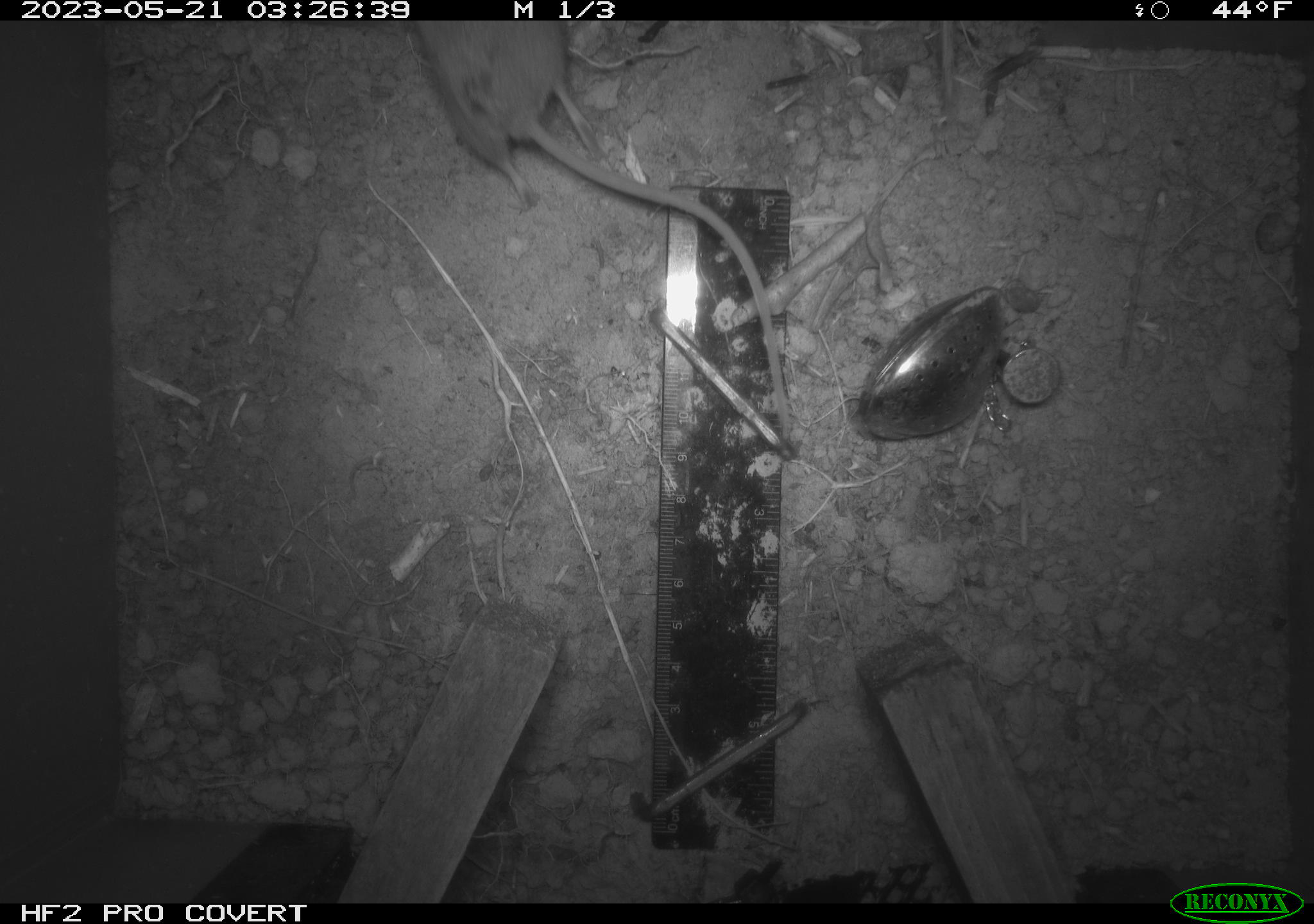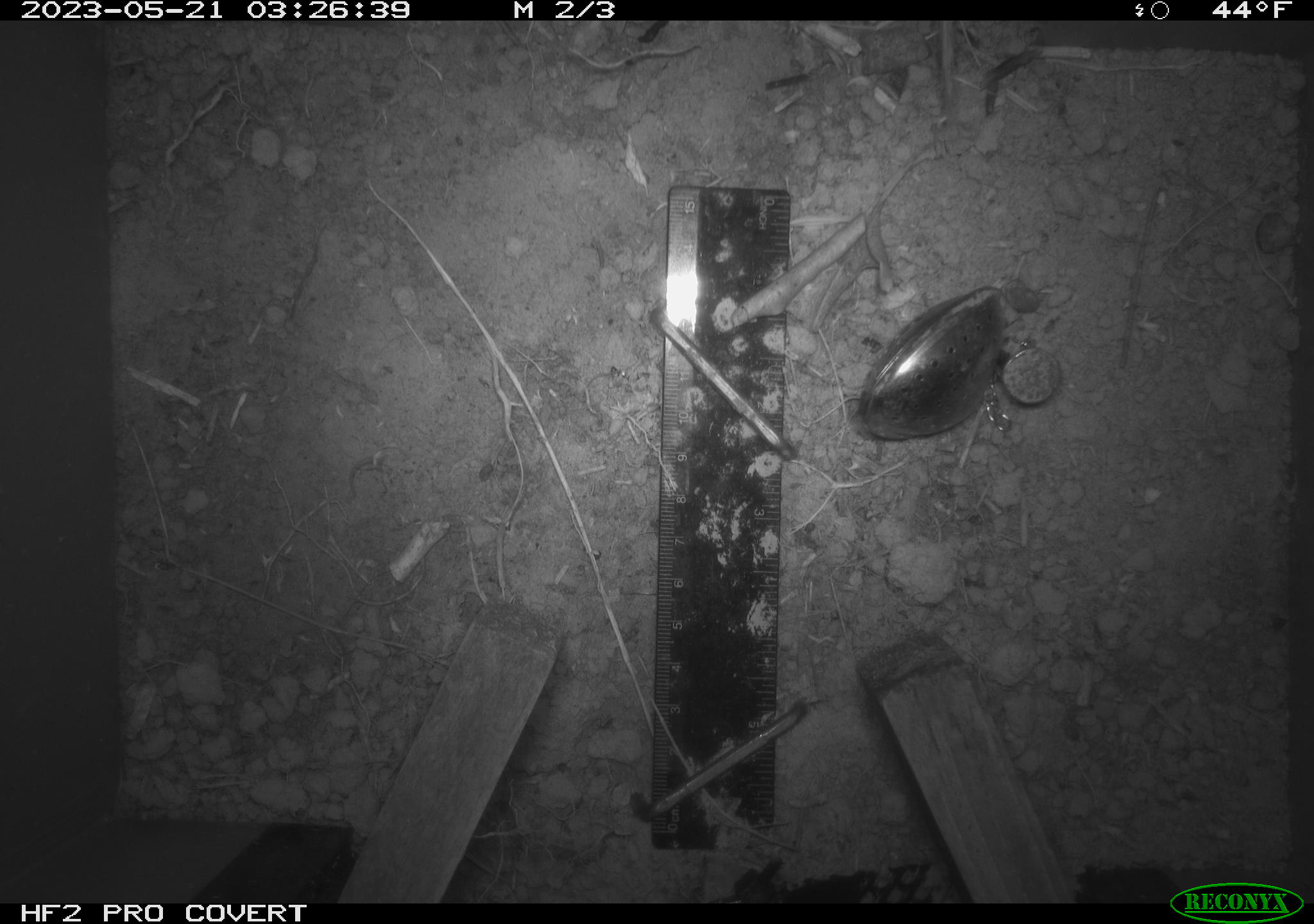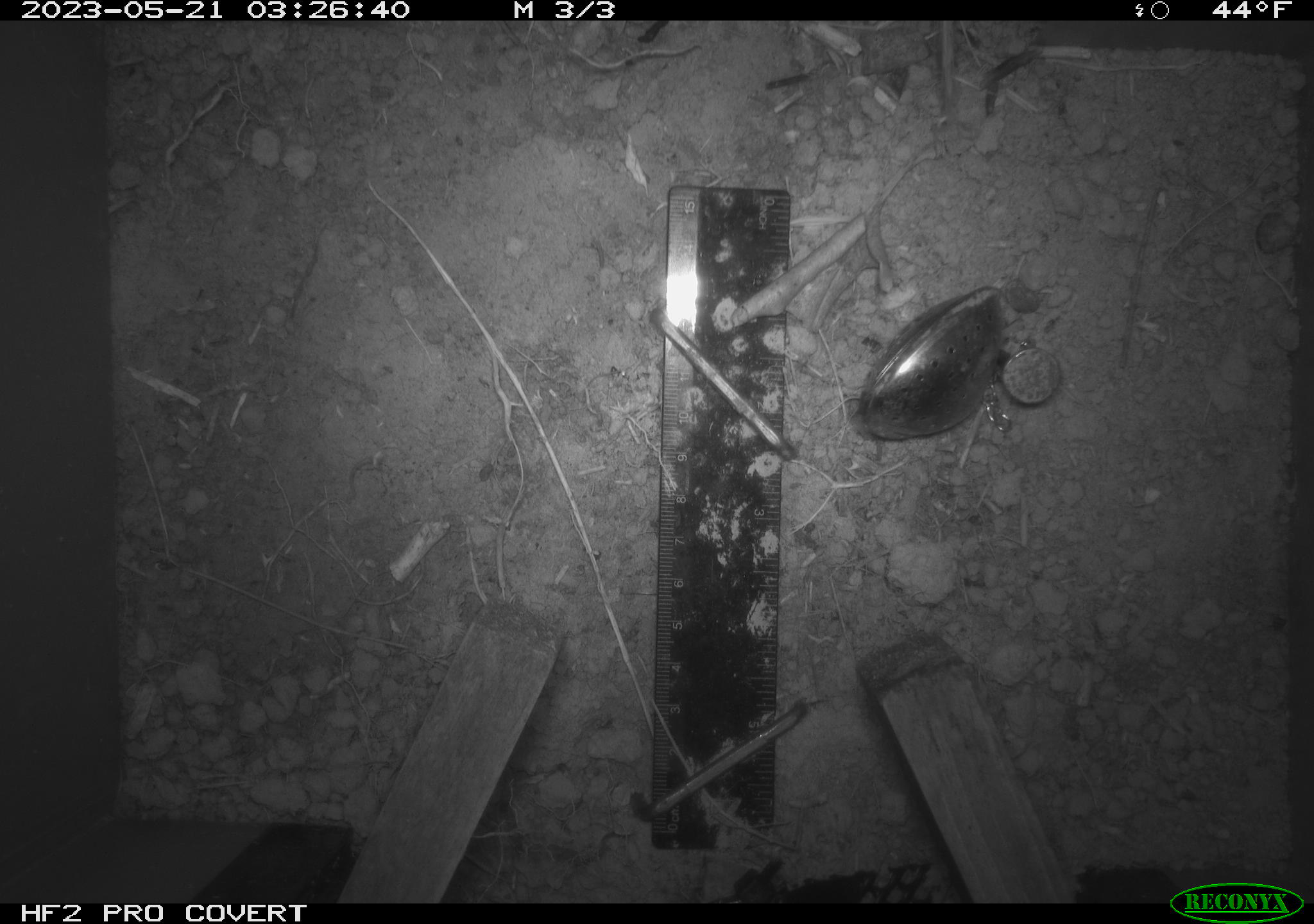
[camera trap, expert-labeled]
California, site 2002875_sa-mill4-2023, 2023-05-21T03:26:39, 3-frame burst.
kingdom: Animalia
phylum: Chordata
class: Mammalia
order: Rodentia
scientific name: Rodentia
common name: mouse species